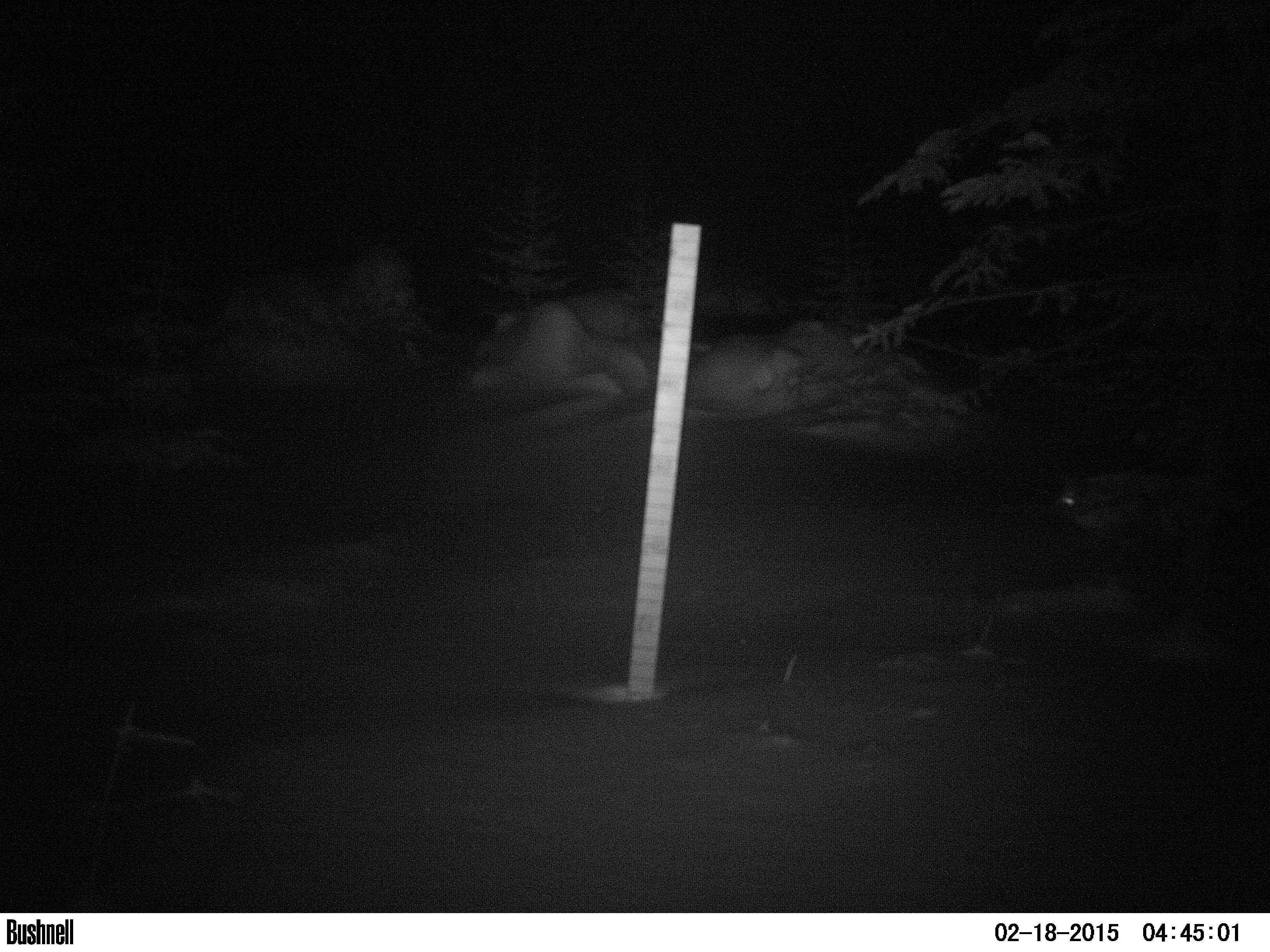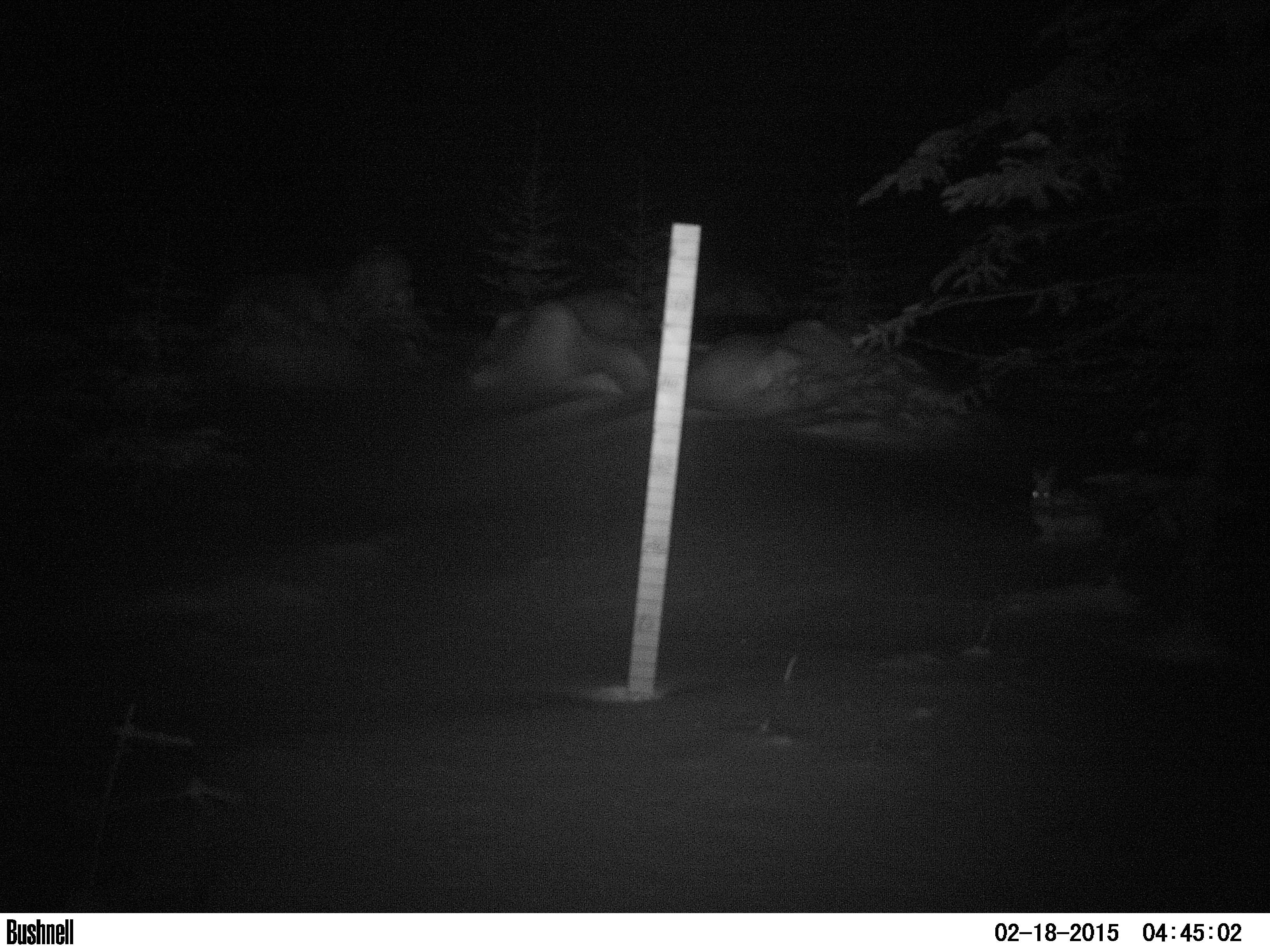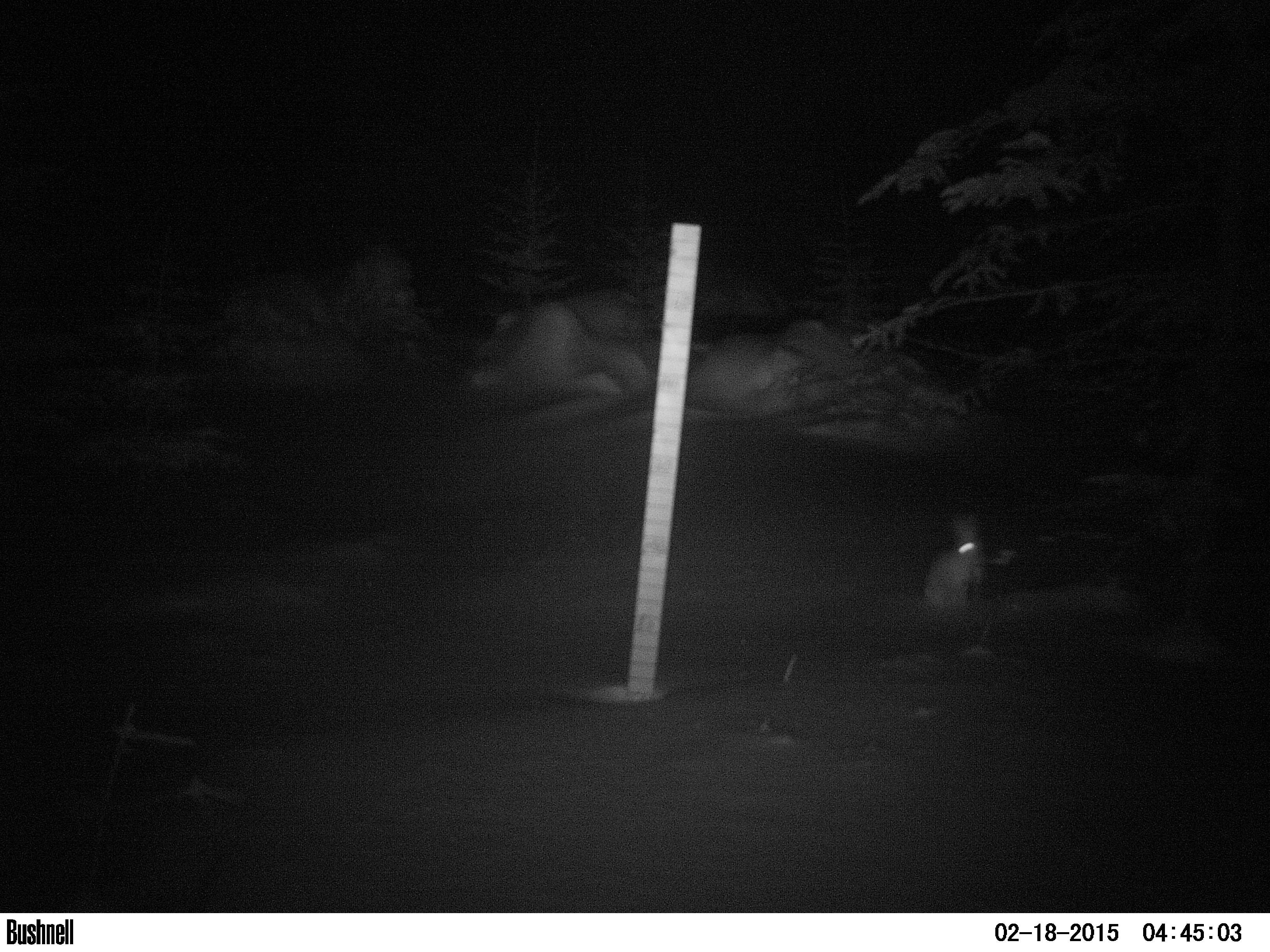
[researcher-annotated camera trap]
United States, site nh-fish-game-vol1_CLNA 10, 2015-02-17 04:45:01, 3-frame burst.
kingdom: Animalia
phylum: Chordata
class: Mammalia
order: Lagomorpha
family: Leporidae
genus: Lepus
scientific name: Lepus americanus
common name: snowshoe hare